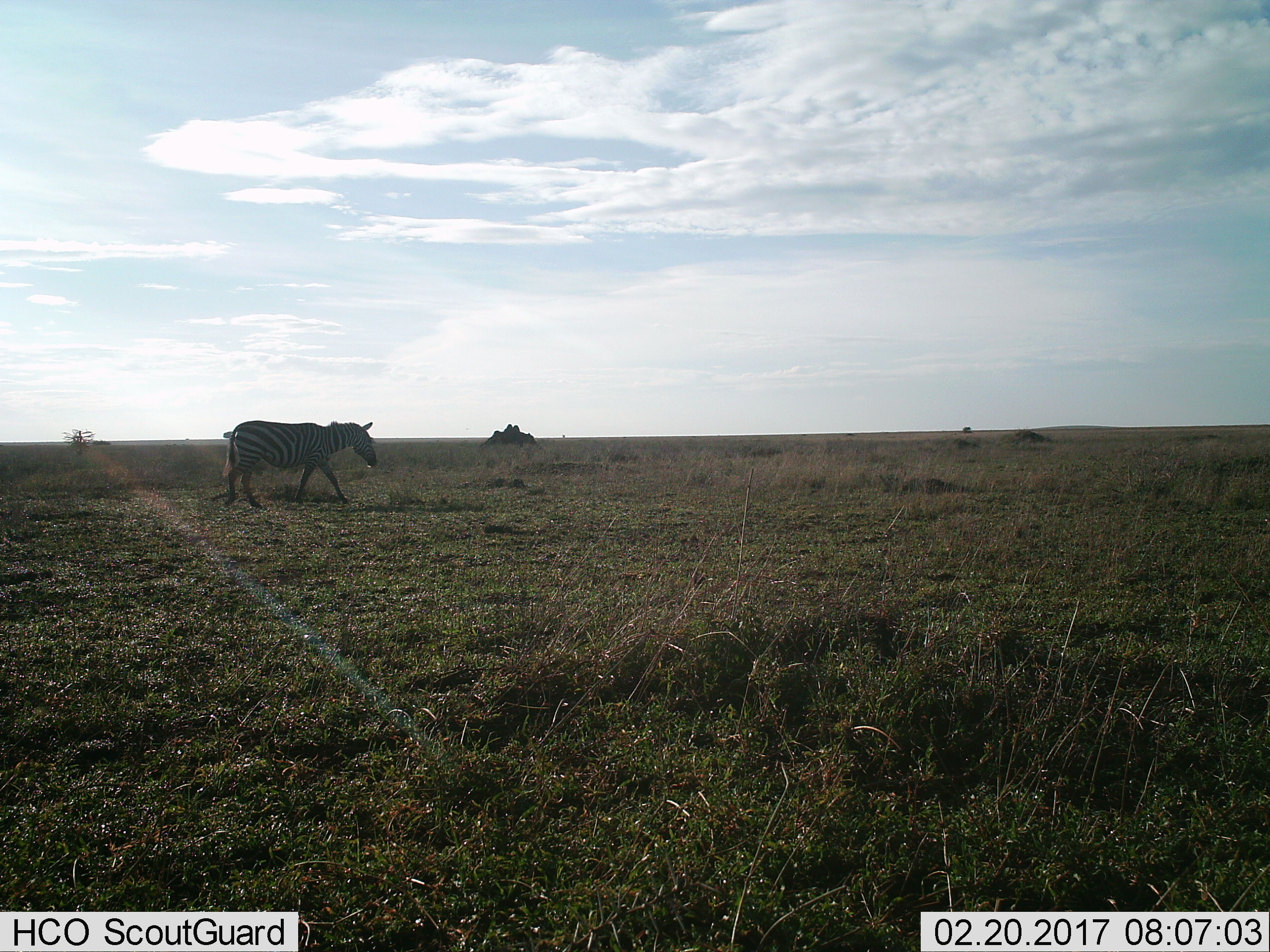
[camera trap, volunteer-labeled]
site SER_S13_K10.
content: unidentified animal